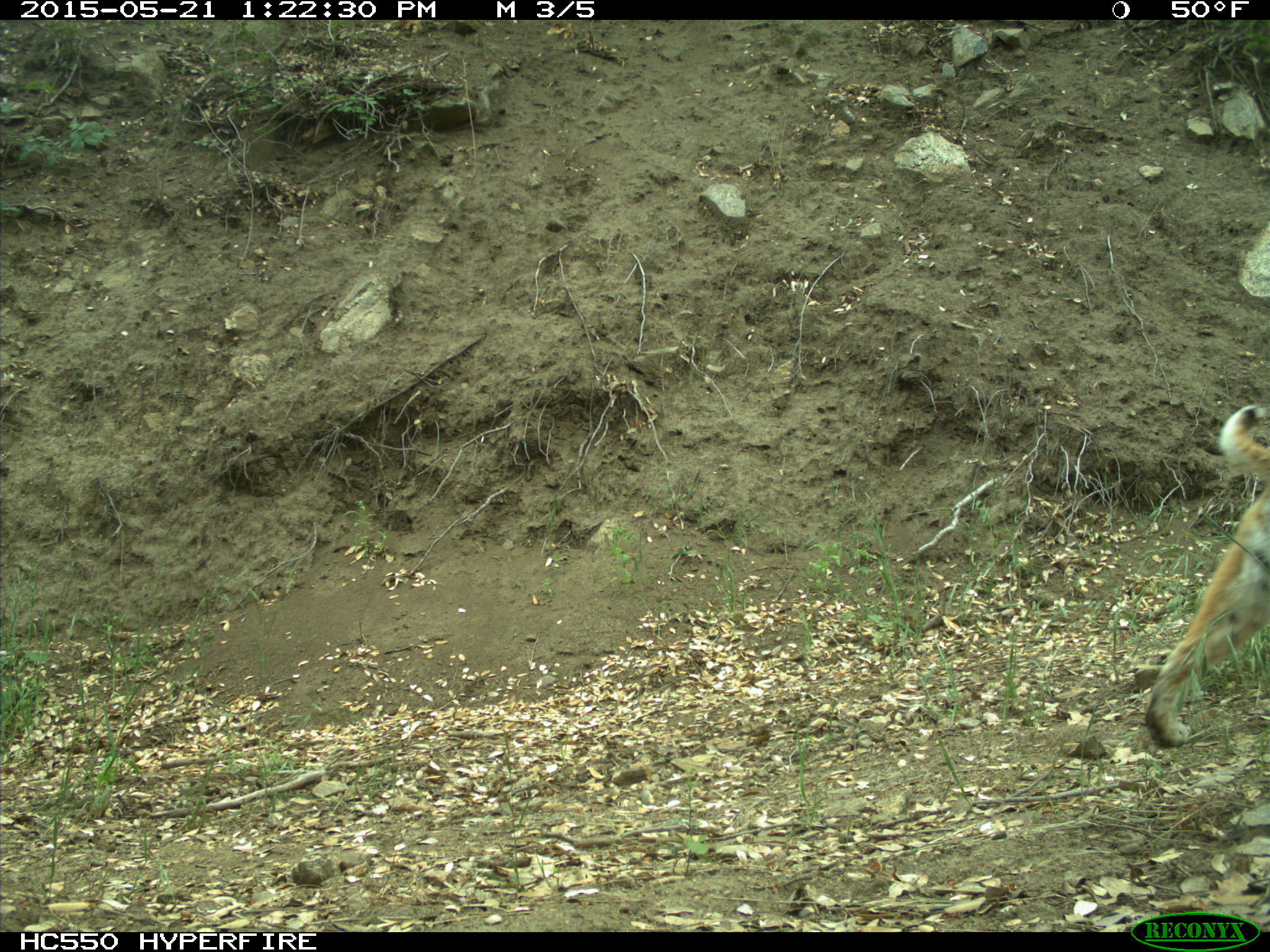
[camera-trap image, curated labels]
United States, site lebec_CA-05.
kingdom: Animalia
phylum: Chordata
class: Mammalia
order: Carnivora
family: Felidae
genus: Lynx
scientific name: Lynx rufus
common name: bobcat